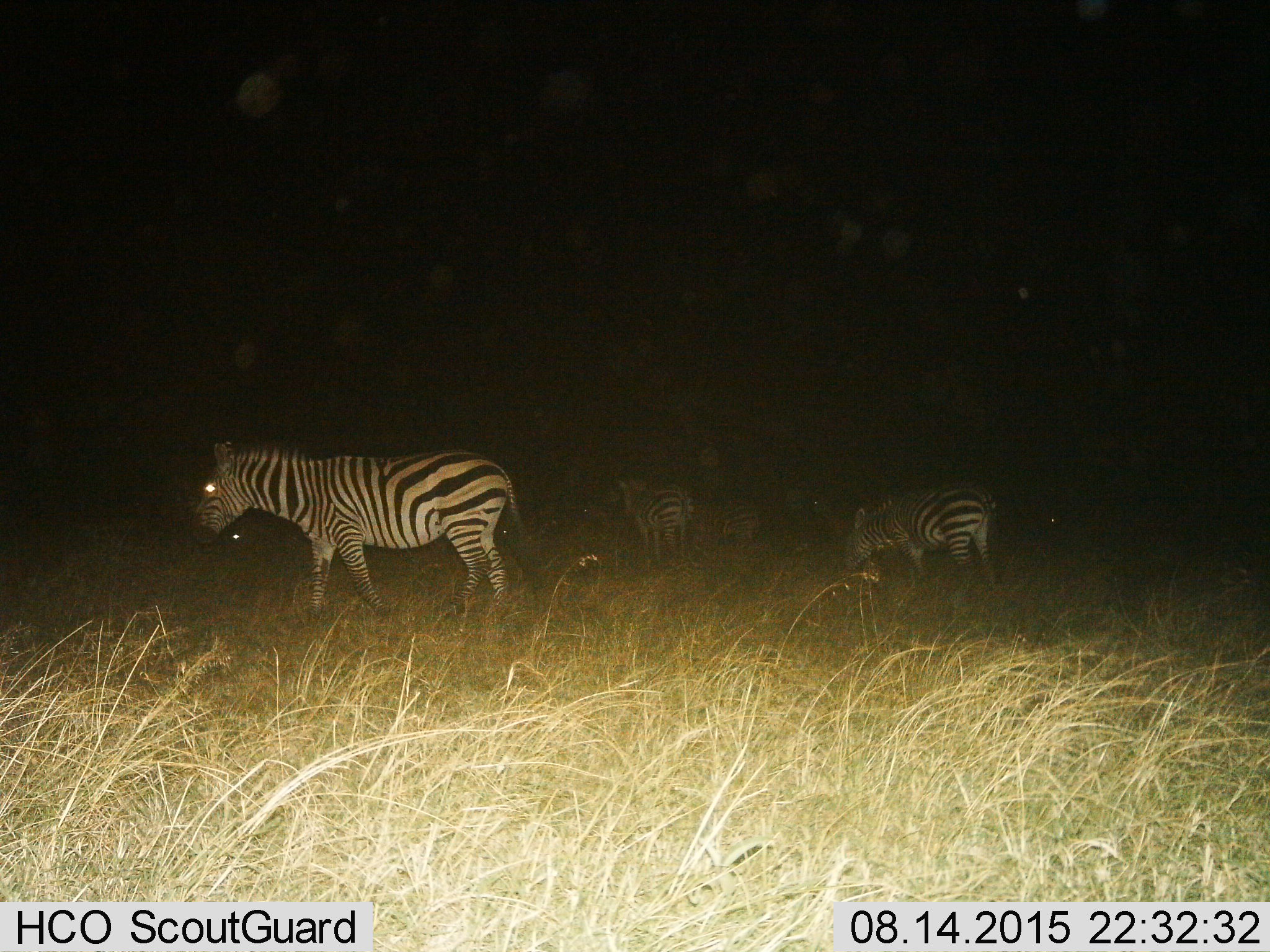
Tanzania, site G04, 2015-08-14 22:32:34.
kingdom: Animalia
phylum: Chordata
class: Mammalia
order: Perissodactyla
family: Equidae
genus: Equus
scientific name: Equus quagga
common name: plains zebra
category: zebra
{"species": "zebra (plains zebra) (Equus quagga)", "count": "4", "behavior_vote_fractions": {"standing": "58%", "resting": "16%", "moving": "37%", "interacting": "0%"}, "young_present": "0%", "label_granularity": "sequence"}